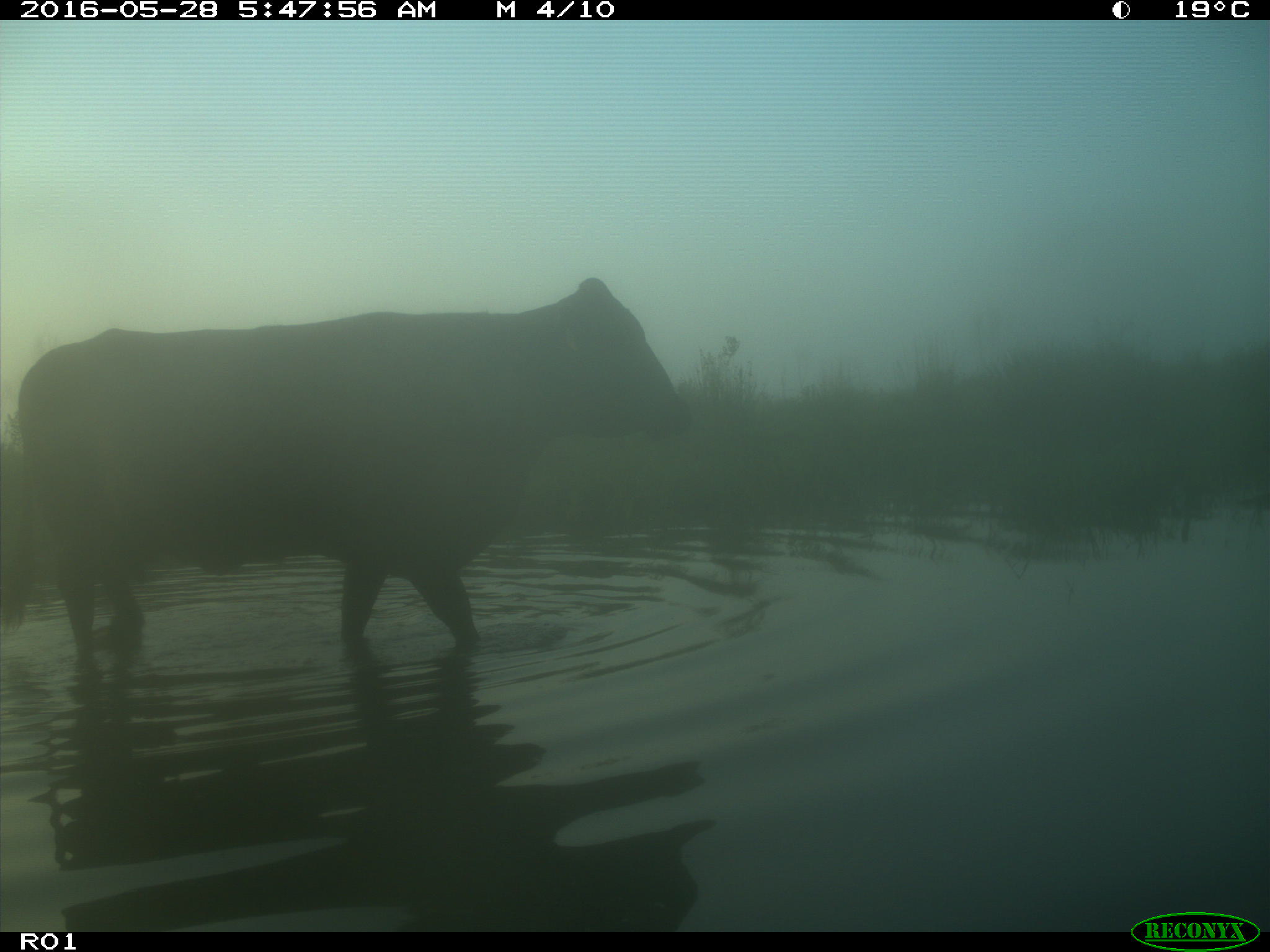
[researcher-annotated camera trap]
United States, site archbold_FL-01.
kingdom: Animalia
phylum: Chordata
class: Mammalia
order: Artiodactyla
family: Bovidae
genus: Bos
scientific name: Bos taurus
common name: domestic cow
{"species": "Bos taurus (domestic cow)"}